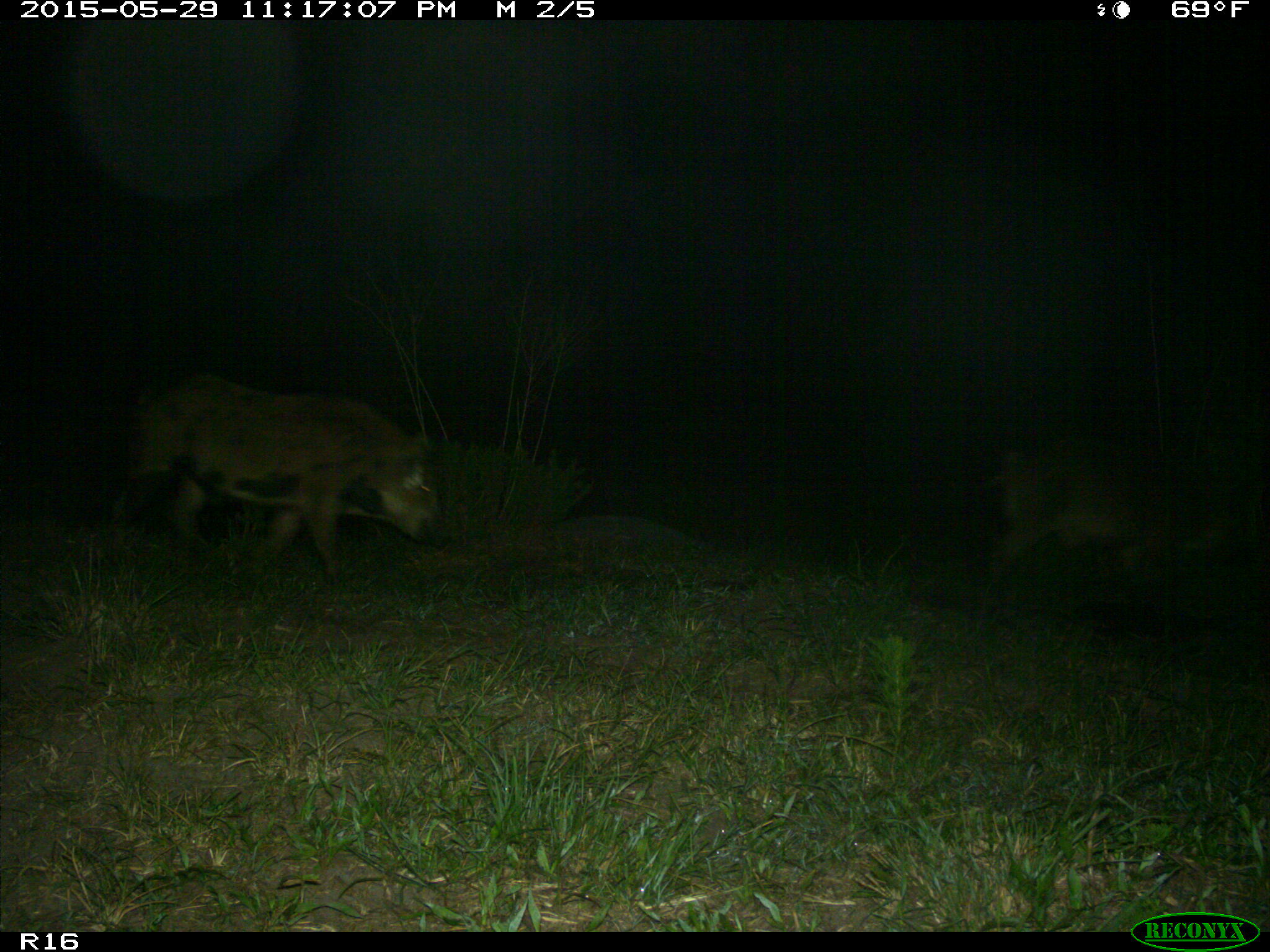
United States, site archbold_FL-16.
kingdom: Animalia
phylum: Chordata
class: Mammalia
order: Artiodactyla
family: Suidae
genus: Sus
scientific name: Sus scrofa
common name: wild boar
Sus scrofa (wild boar).